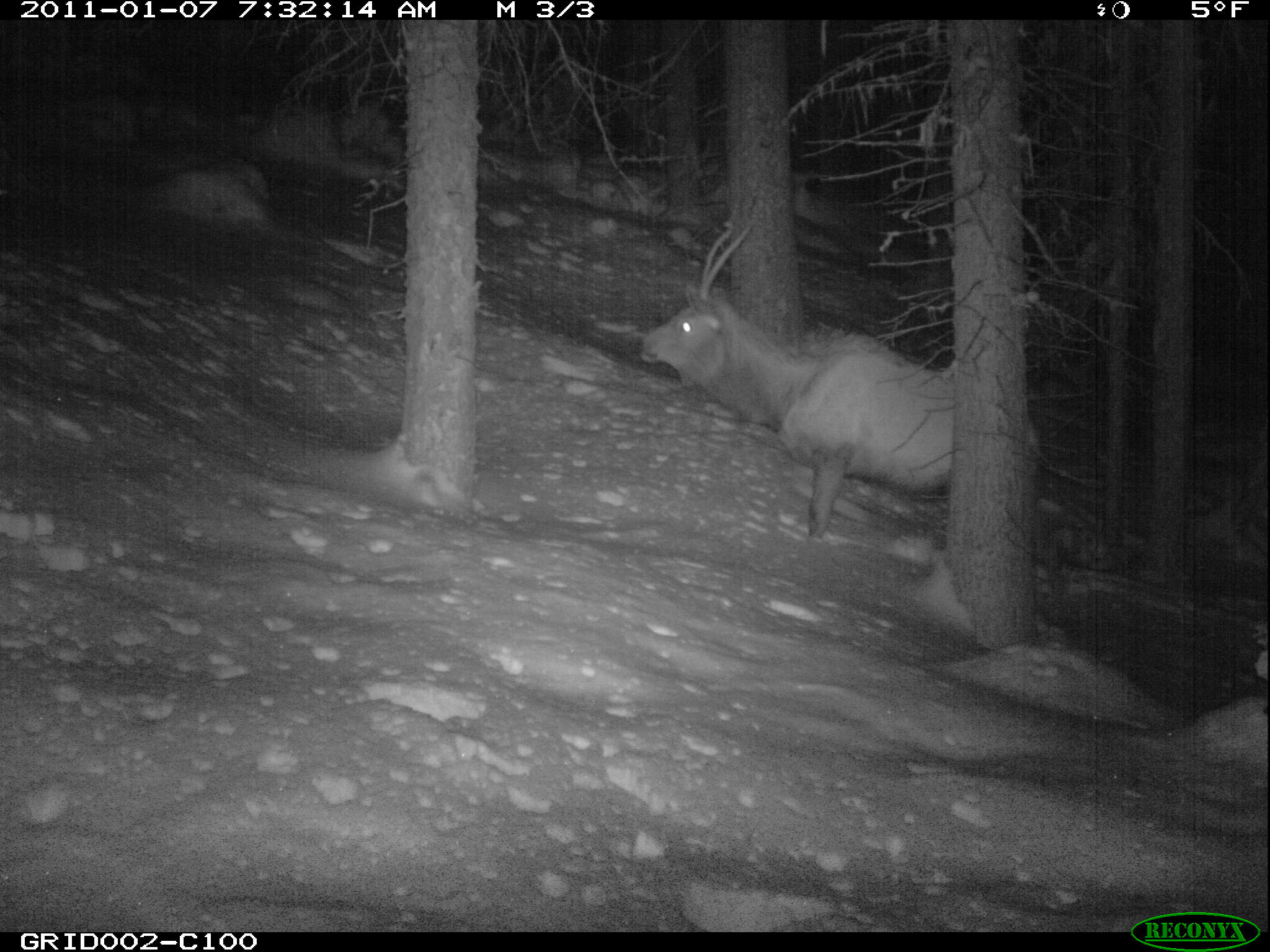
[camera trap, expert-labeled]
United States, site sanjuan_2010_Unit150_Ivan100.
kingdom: Animalia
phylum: Chordata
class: Mammalia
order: Artiodactyla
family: Cervidae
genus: Cervus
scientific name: Cervus elaphus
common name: red deer